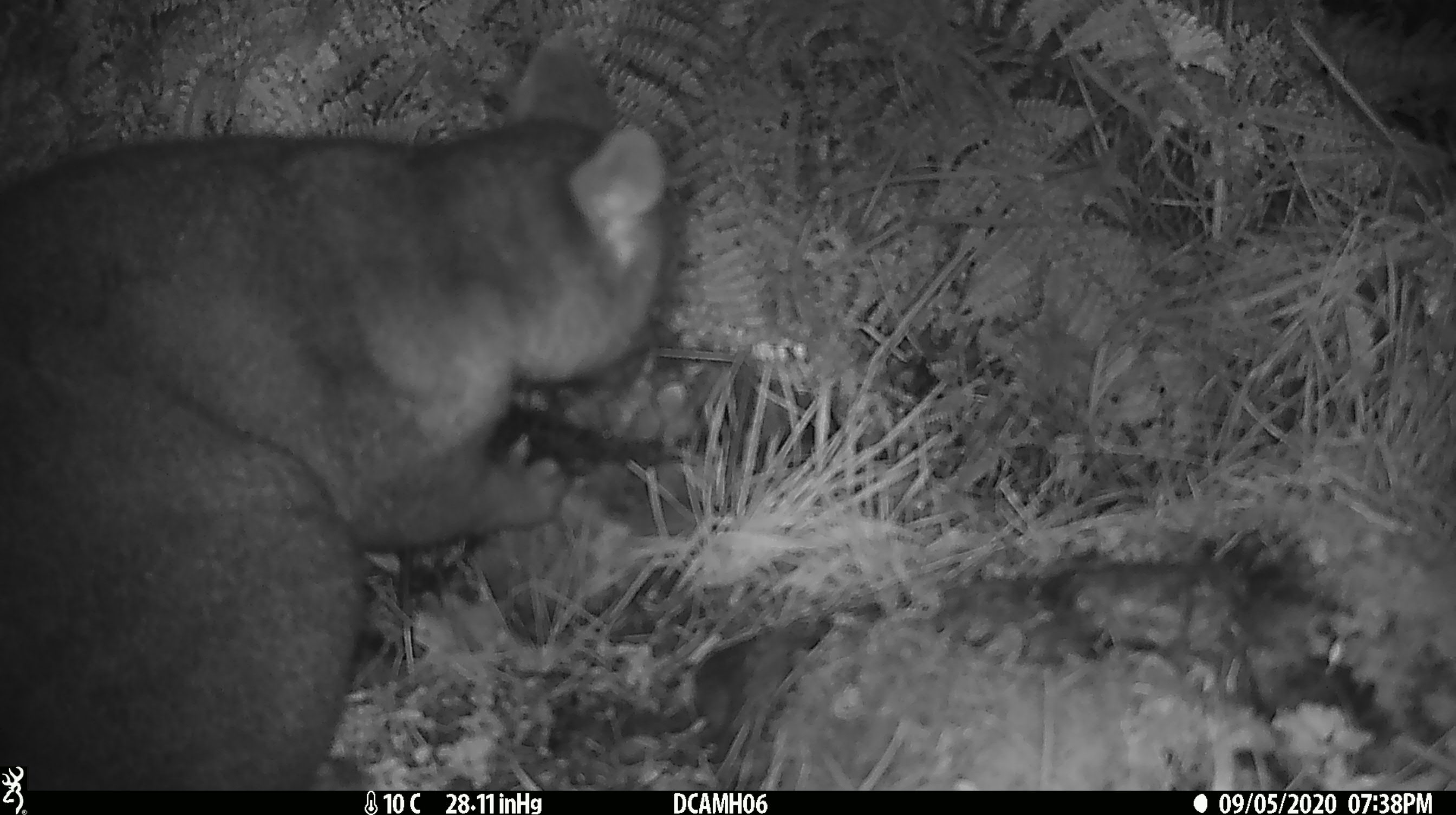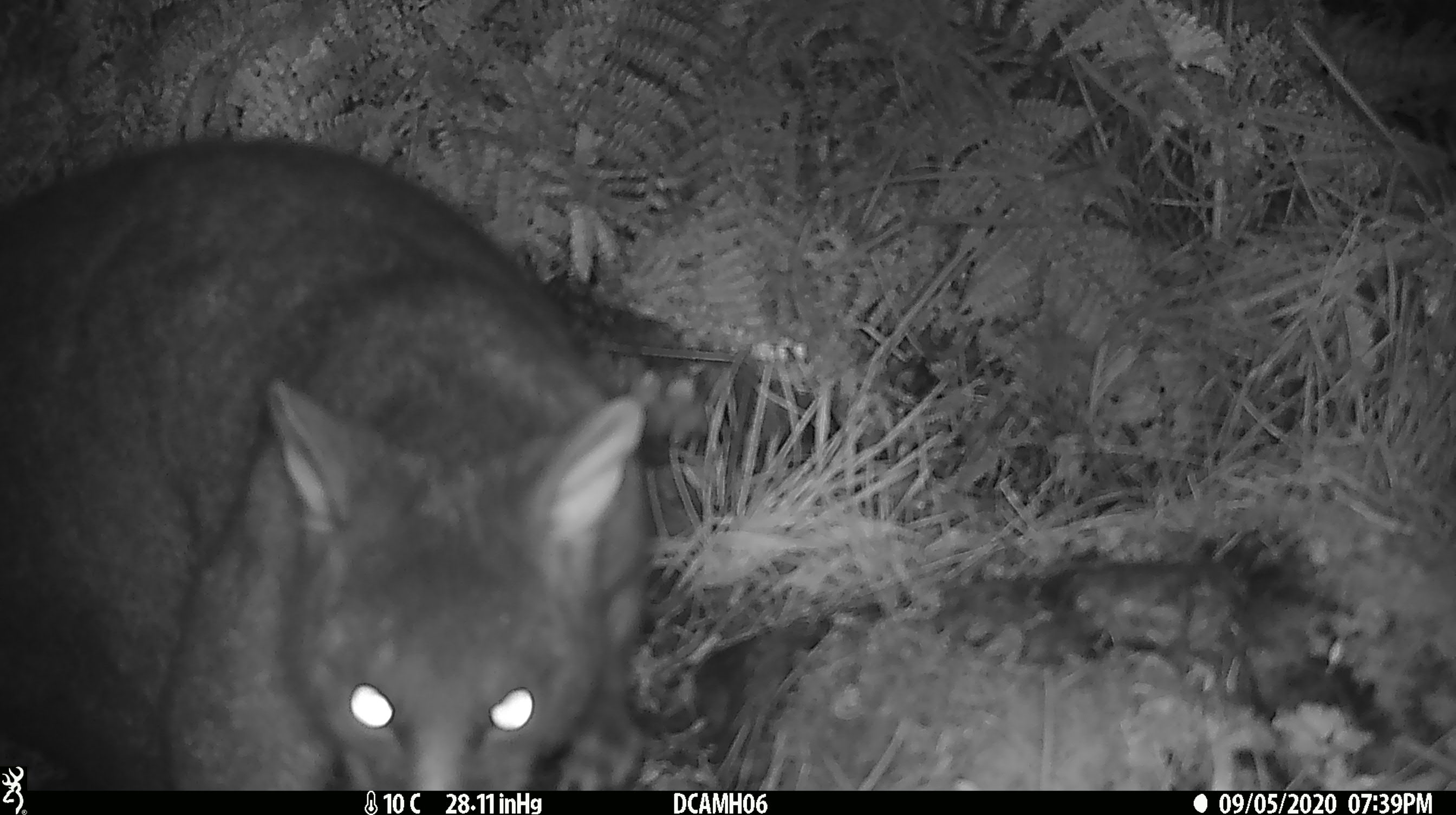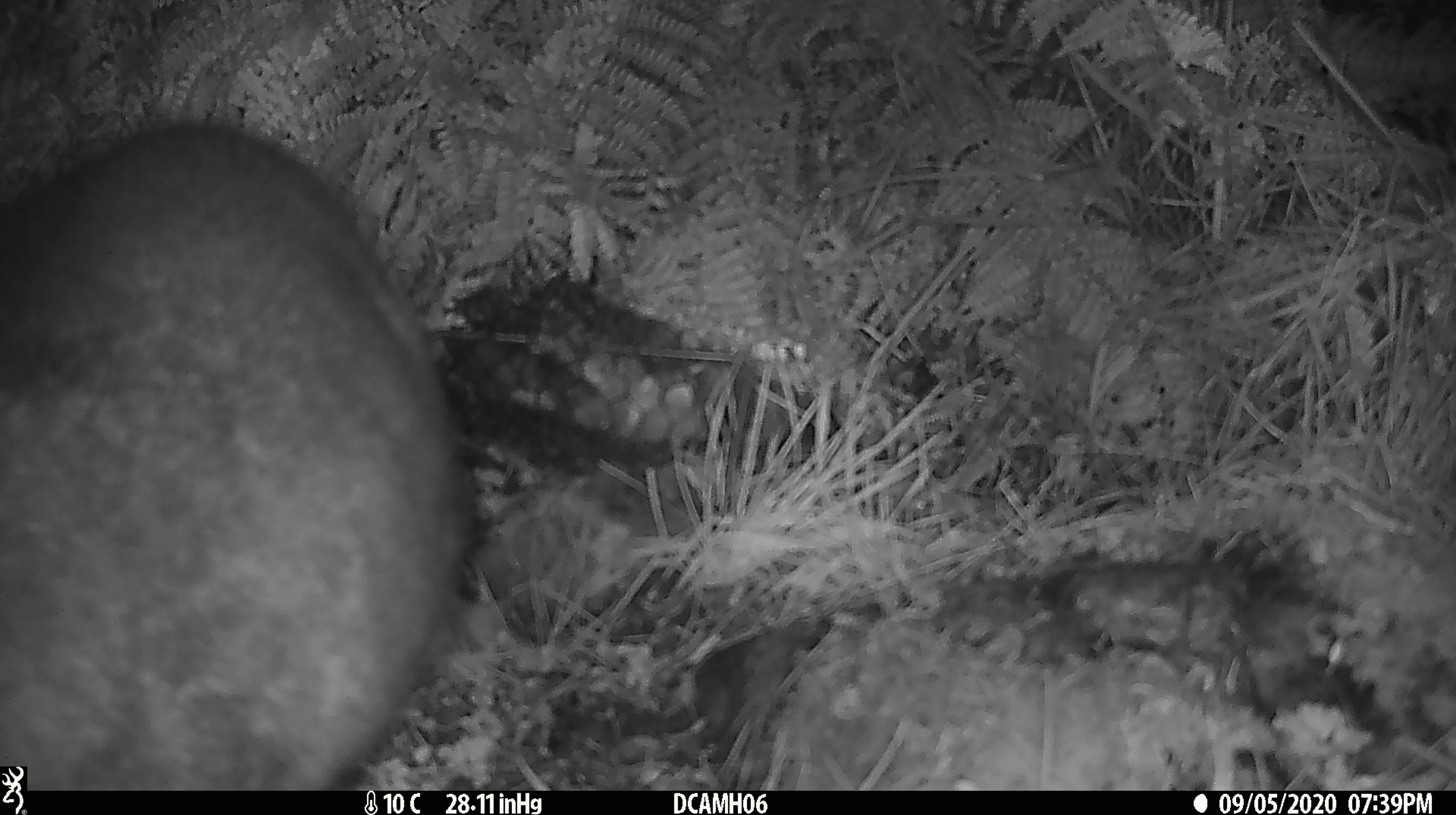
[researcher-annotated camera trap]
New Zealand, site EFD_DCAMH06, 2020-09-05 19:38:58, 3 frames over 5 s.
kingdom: Animalia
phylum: Chordata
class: Mammalia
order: Diprotodontia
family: Phalangeridae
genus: Trichosurus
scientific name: Trichosurus vulpecula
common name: common brushtail possum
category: possum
Possum (common brushtail possum) (Trichosurus vulpecula).